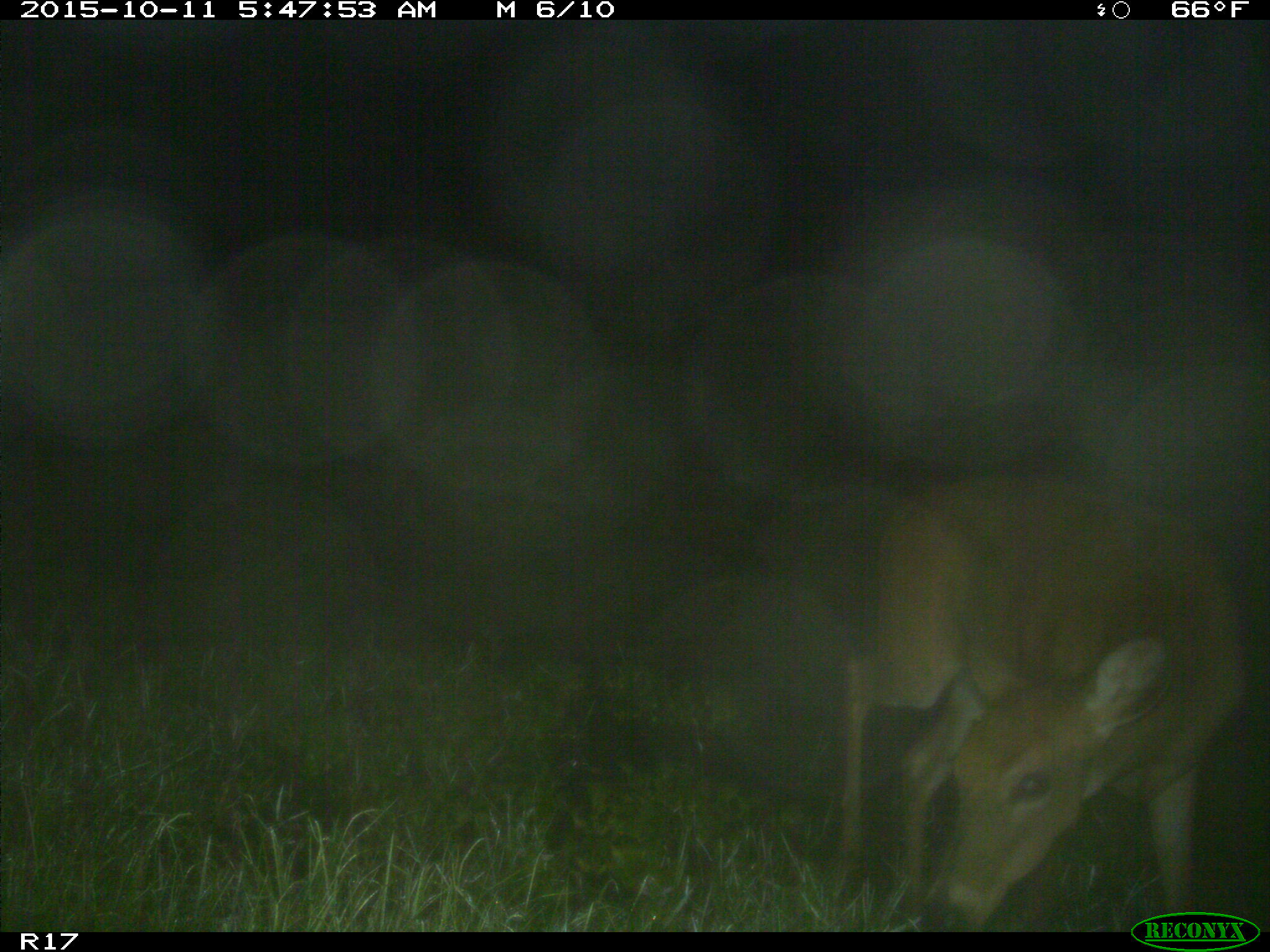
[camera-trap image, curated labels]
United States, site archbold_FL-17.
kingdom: Animalia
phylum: Chordata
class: Mammalia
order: Artiodactyla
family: Cervidae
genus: Odocoileus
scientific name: Odocoileus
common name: deer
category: unidentified deer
Unidentified deer (deer) (Odocoileus).